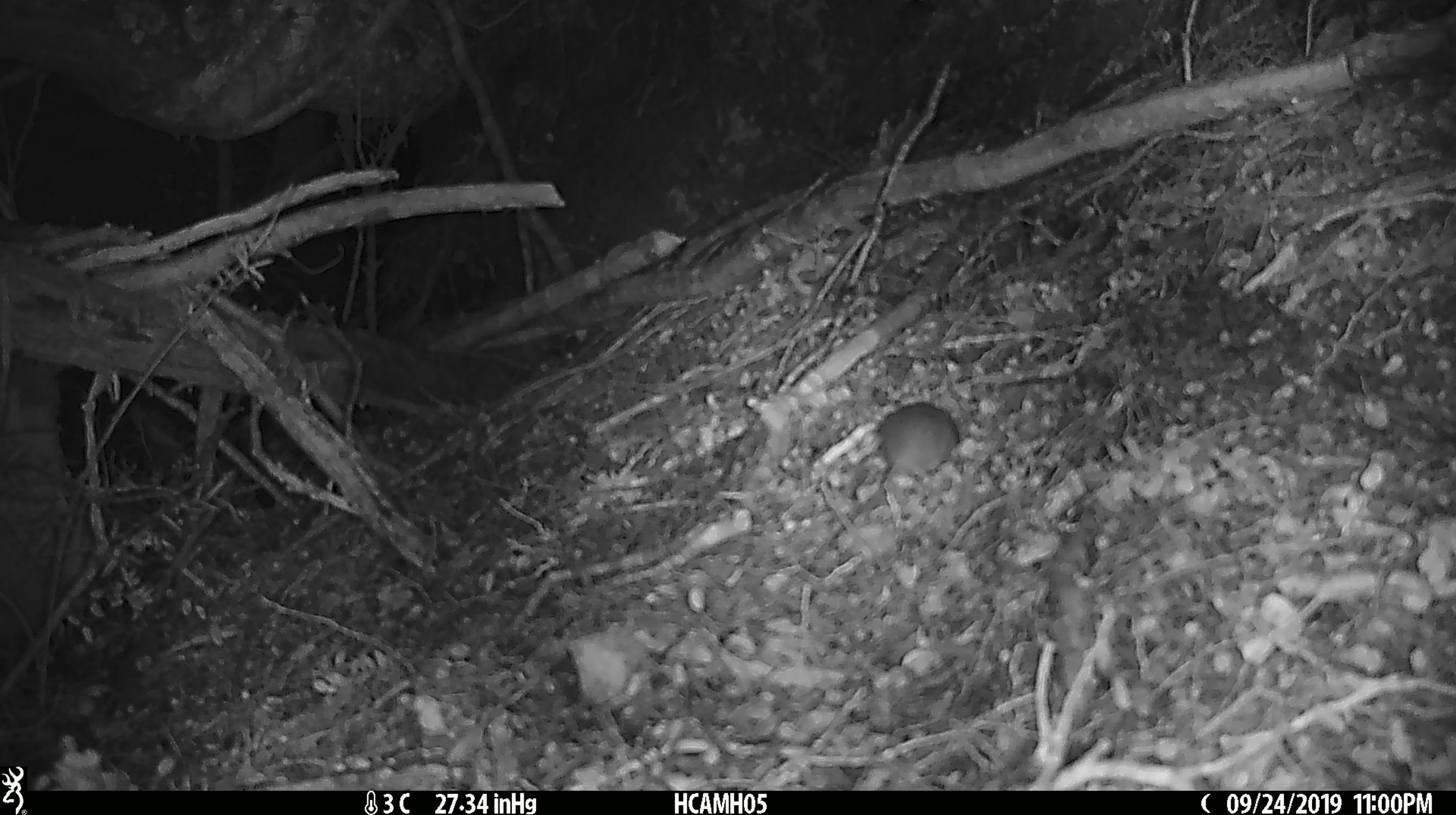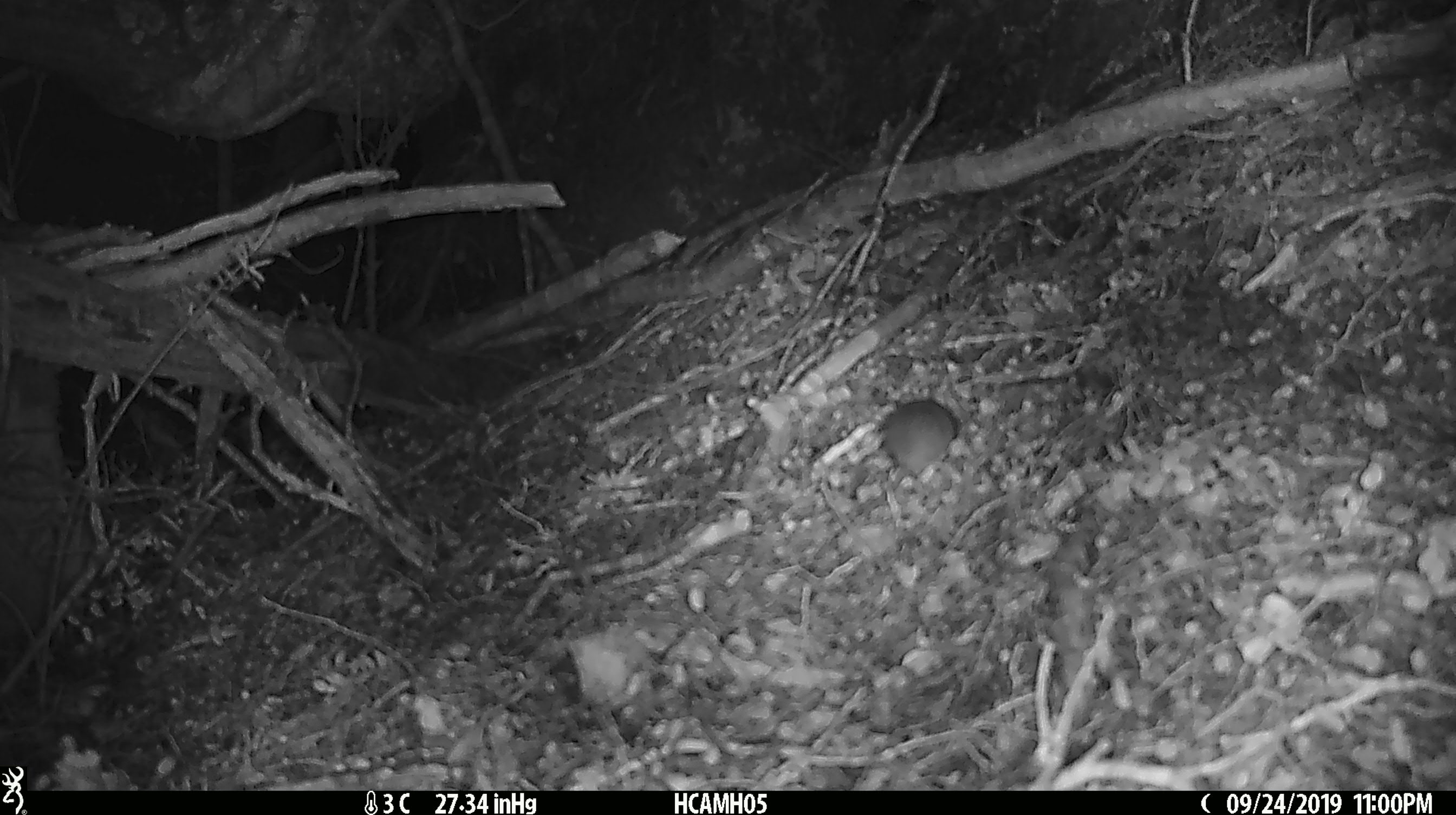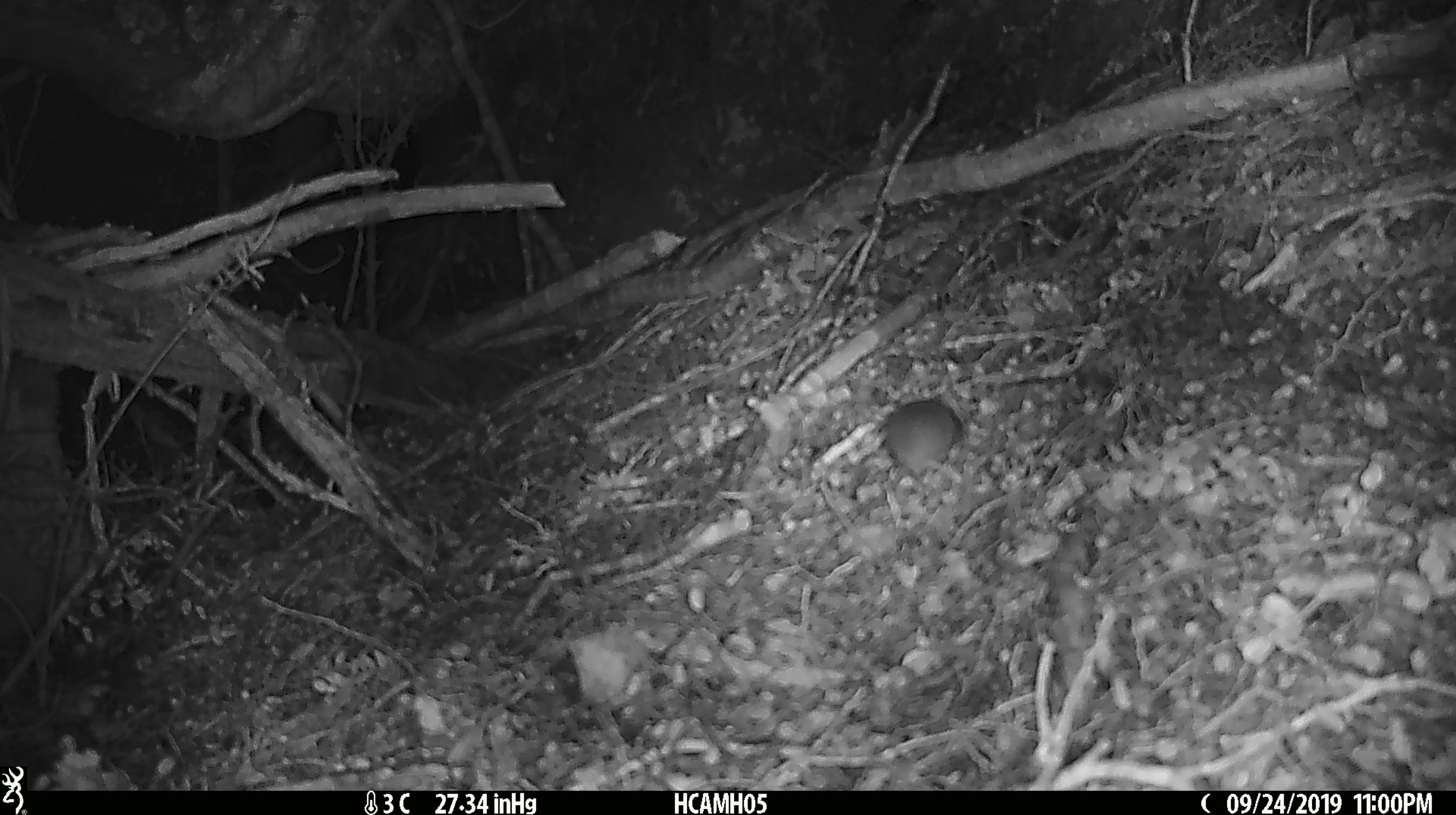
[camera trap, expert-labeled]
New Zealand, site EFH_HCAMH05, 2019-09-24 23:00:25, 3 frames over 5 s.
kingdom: Animalia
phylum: Chordata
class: Mammalia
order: Rodentia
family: Muridae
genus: Mus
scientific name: Mus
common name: mouse